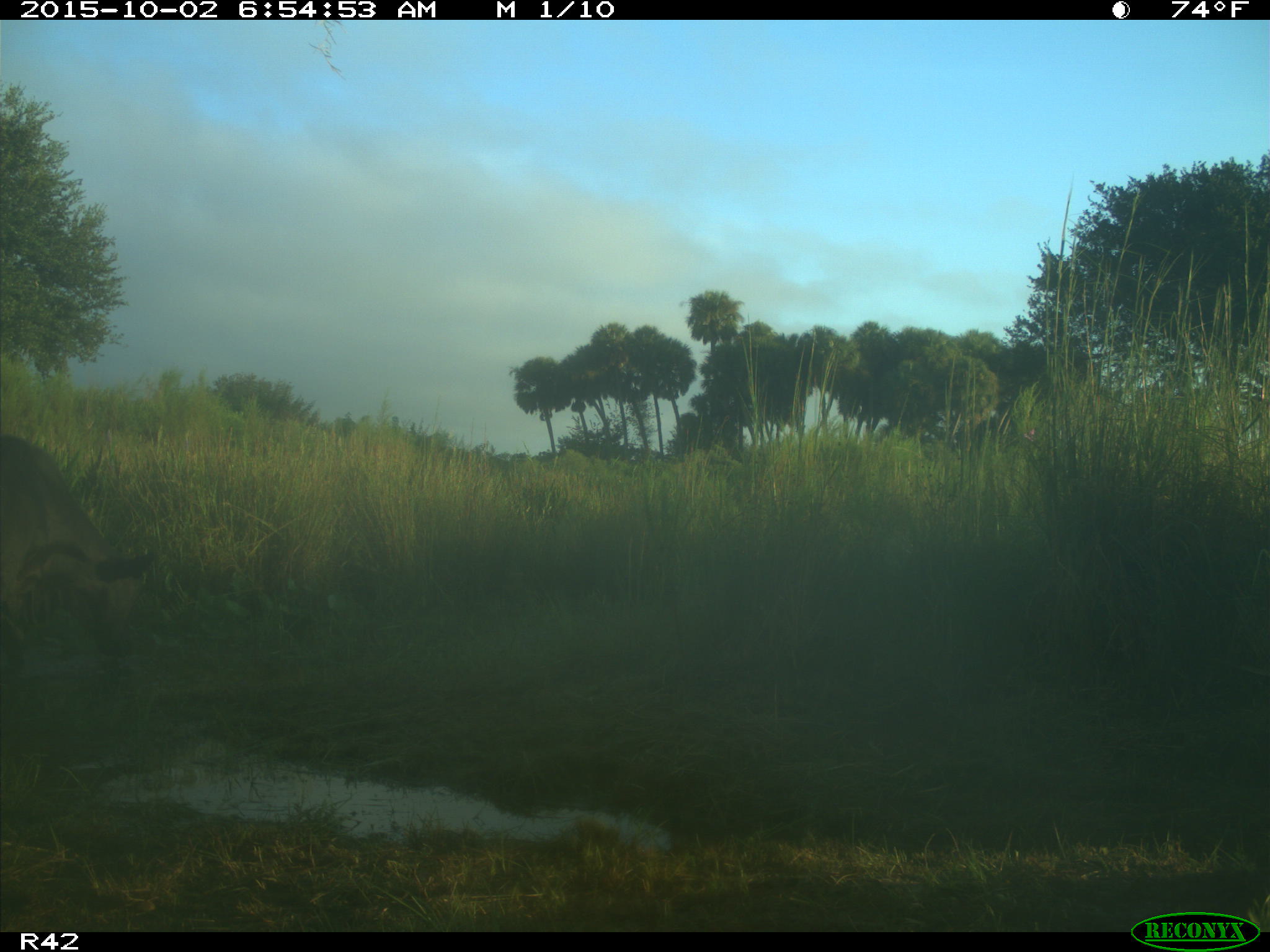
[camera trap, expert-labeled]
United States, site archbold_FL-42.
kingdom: Animalia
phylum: Chordata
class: Mammalia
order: Artiodactyla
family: Bovidae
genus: Bos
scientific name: Bos taurus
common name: domestic cow